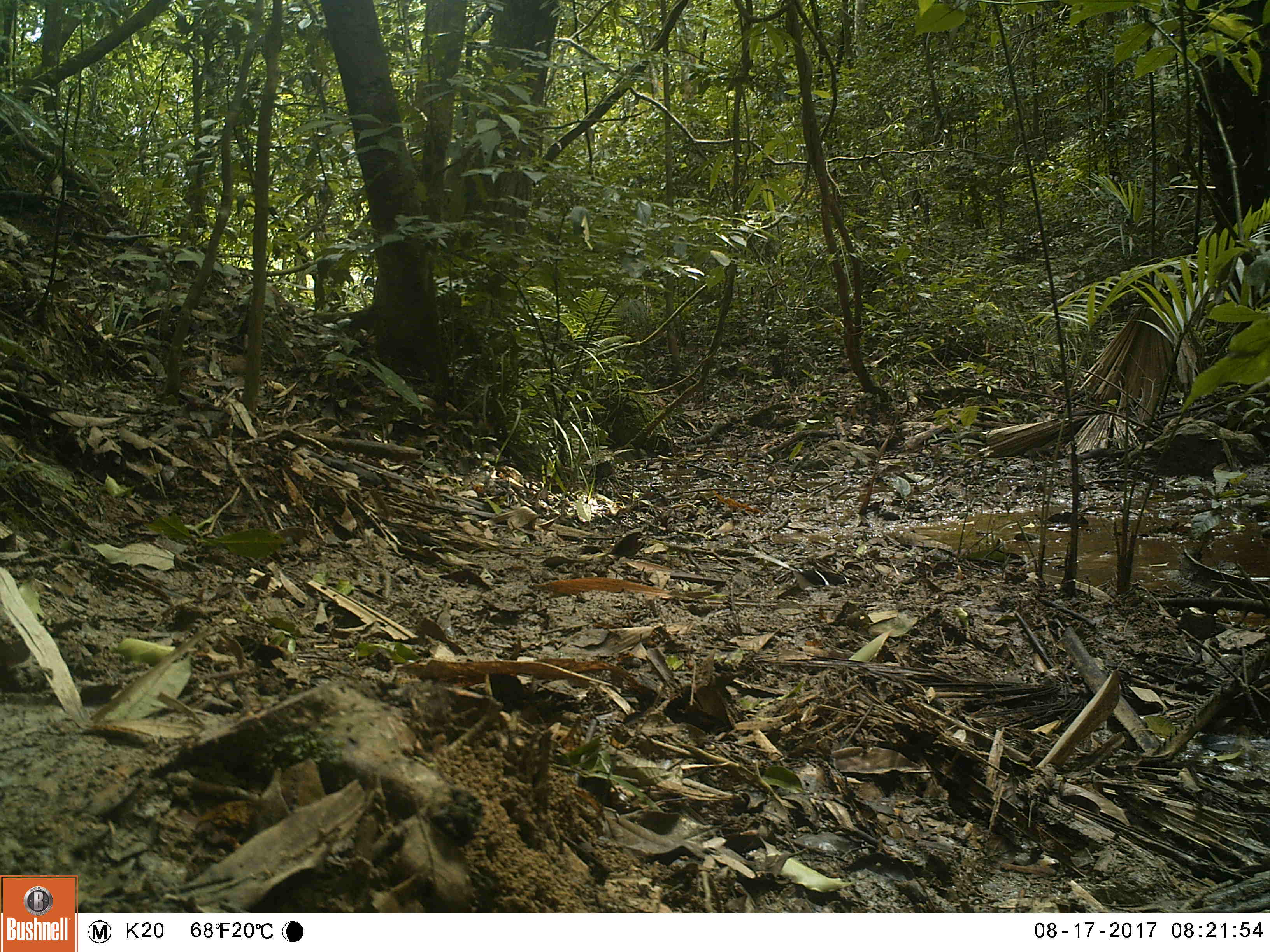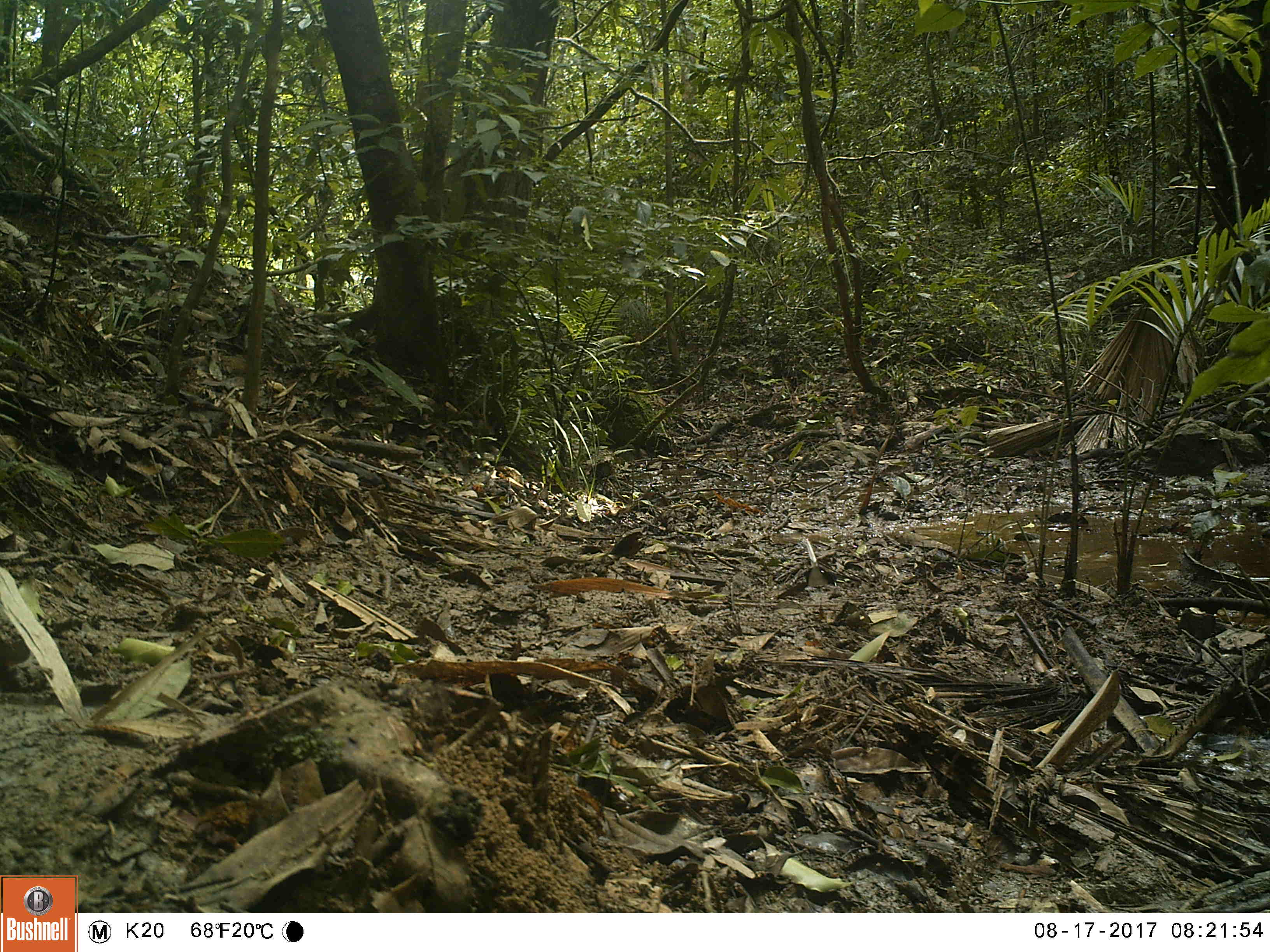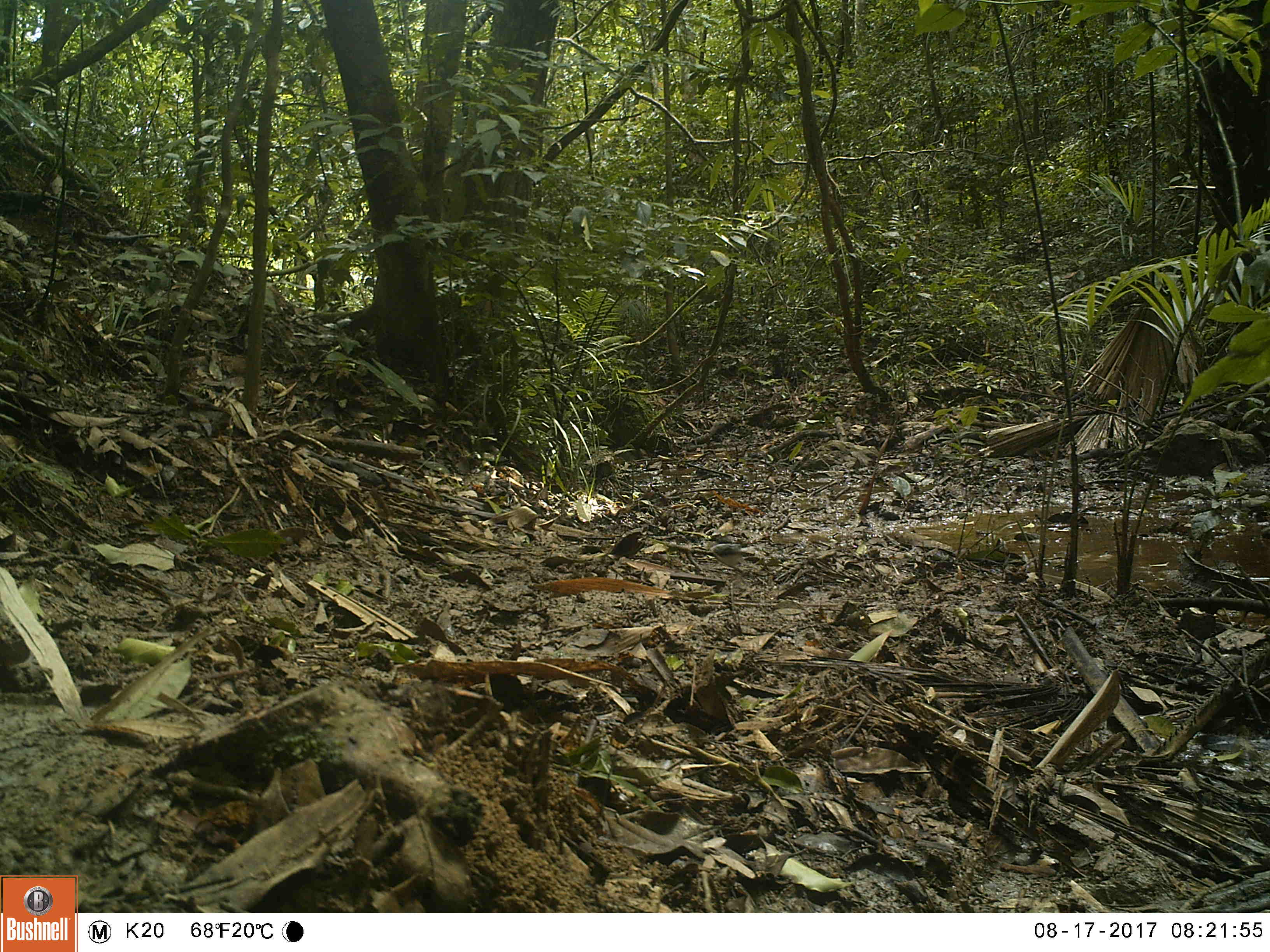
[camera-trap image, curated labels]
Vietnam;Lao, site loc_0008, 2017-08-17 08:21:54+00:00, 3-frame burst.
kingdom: Animalia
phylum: Chordata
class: Aves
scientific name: Aves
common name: bird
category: unidentified bird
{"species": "unidentified bird (bird) (Aves)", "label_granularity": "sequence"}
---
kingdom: Animalia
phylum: Chordata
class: Aves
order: Passeriformes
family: Muscicapidae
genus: Enicurus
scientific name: Enicurus leschenaulti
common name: white-crowned forktail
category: white crowned forktail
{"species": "white crowned forktail (white-crowned forktail) (Enicurus leschenaulti)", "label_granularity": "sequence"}